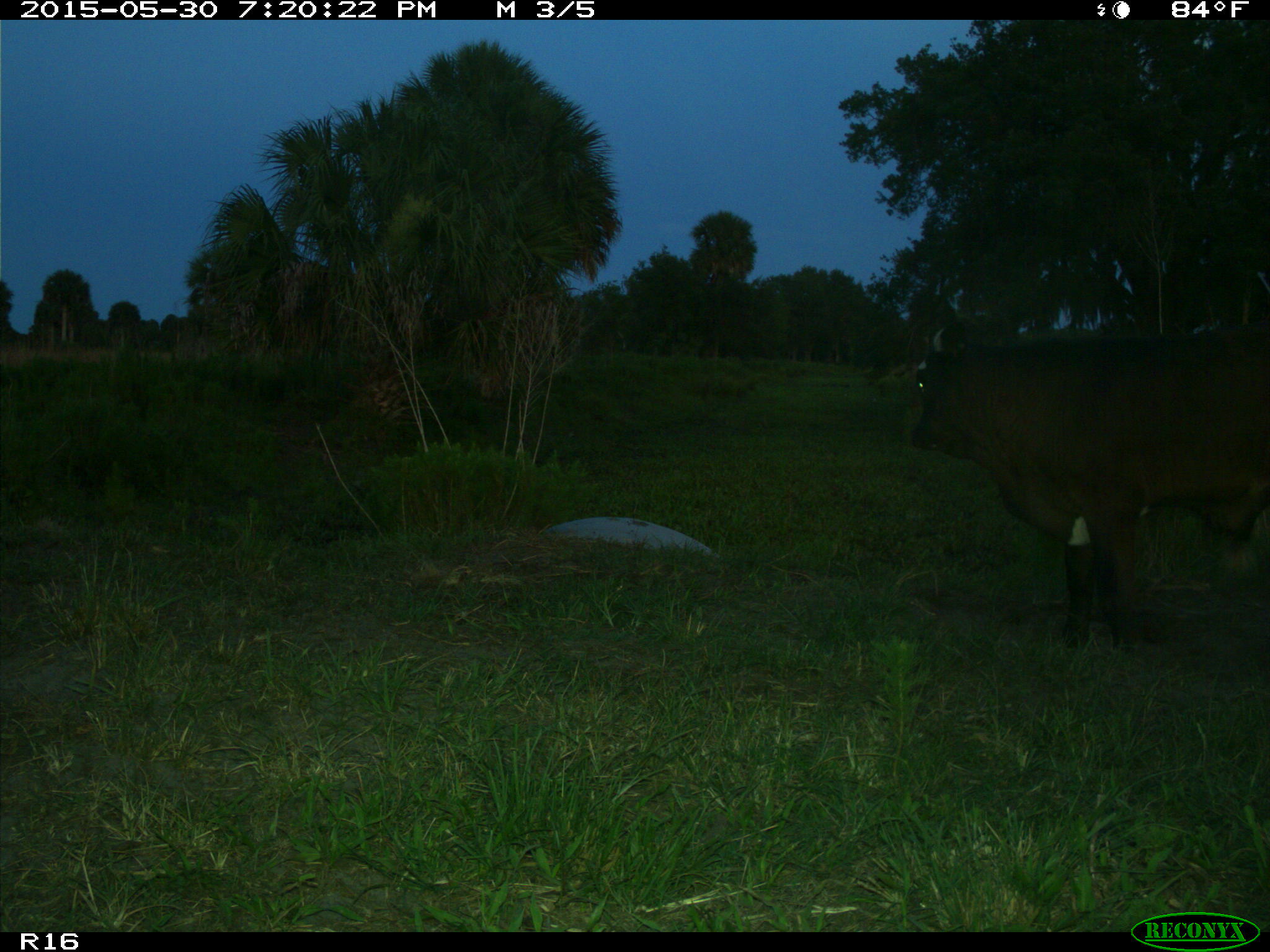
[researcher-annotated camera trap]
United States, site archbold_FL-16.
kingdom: Animalia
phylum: Chordata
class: Mammalia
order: Artiodactyla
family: Bovidae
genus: Bos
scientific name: Bos taurus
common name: domestic cow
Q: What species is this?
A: Bos taurus (domestic cow).